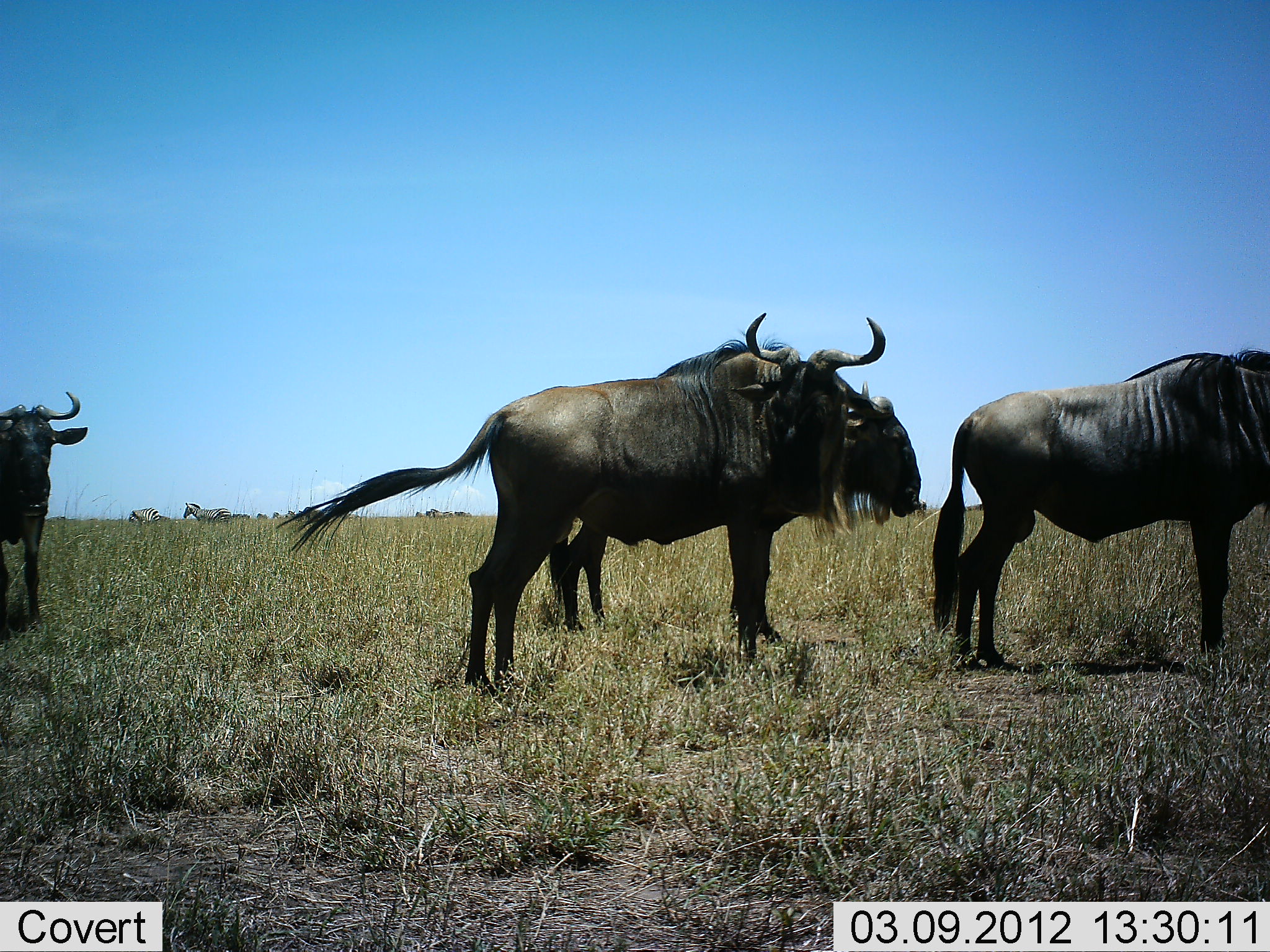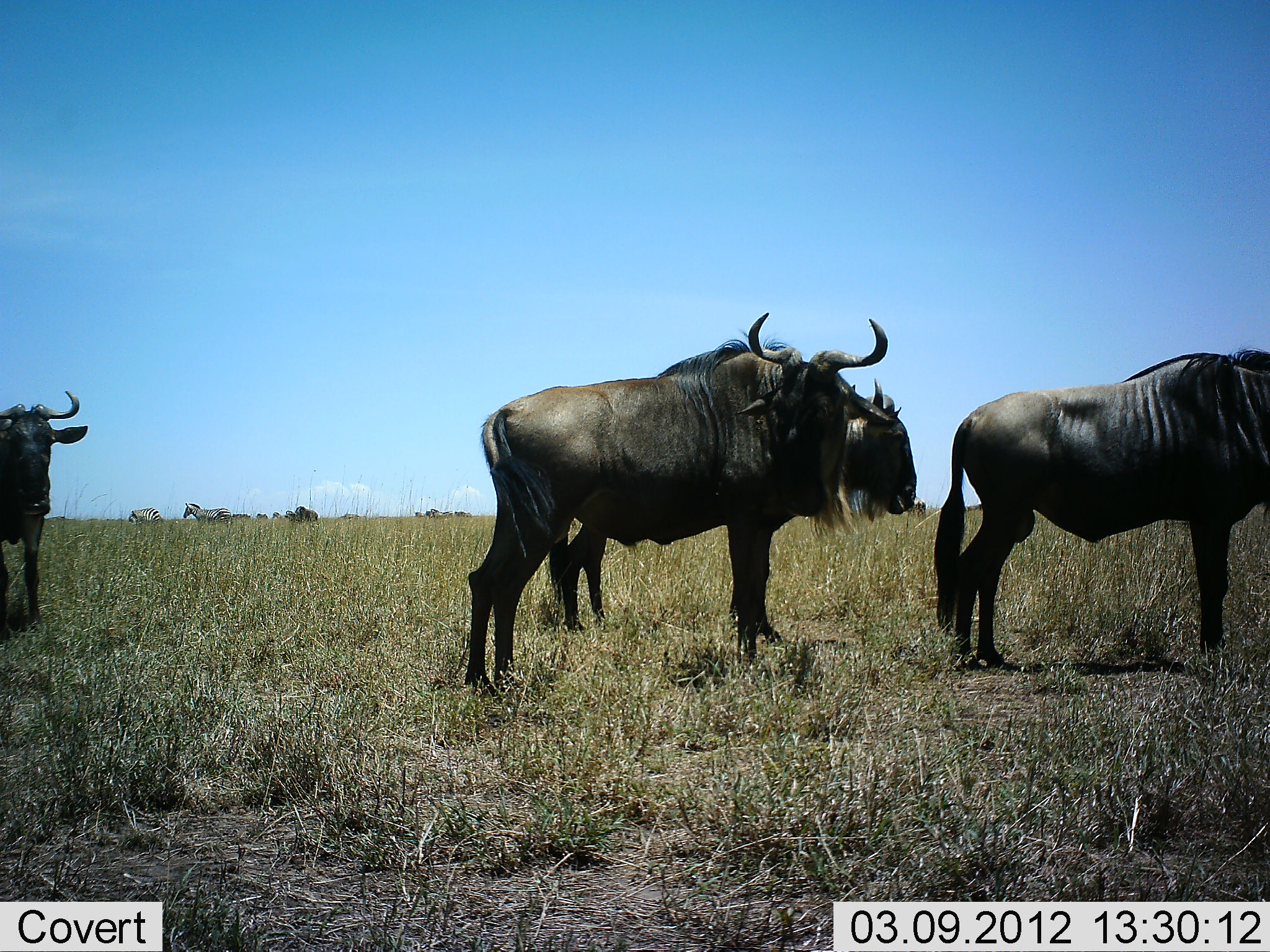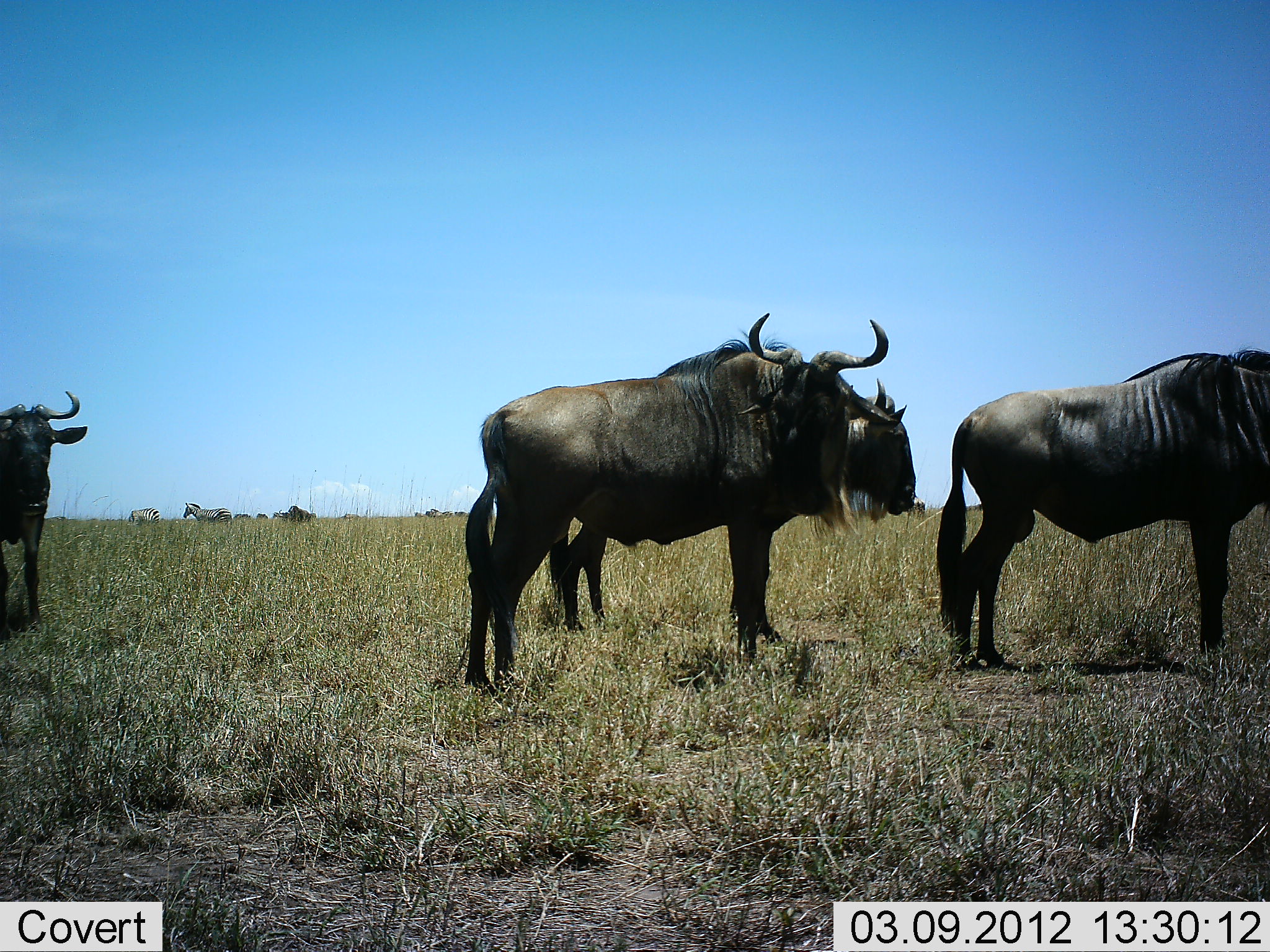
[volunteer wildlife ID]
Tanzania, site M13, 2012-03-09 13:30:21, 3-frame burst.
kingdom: Animalia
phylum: Chordata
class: Mammalia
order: Artiodactyla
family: Bovidae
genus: Connochaetes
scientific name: Connochaetes taurinus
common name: blue wildebeest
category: wildebeest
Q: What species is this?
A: Wildebeest (blue wildebeest) (Connochaetes taurinus).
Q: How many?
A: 5.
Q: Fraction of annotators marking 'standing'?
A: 100%.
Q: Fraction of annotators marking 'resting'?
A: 6%.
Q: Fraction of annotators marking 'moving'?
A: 12%.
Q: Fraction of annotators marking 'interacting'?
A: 0%.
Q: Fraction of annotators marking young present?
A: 0%.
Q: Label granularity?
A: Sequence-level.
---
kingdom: Animalia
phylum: Chordata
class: Mammalia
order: Perissodactyla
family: Equidae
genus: Equus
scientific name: Equus quagga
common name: plains zebra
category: zebra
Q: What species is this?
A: Zebra (plains zebra) (Equus quagga).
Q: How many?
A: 2.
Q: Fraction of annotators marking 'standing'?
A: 82%.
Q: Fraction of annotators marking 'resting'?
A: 0%.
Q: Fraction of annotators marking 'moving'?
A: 18%.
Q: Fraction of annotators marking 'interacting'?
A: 0%.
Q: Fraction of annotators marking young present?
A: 0%.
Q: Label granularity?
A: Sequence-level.